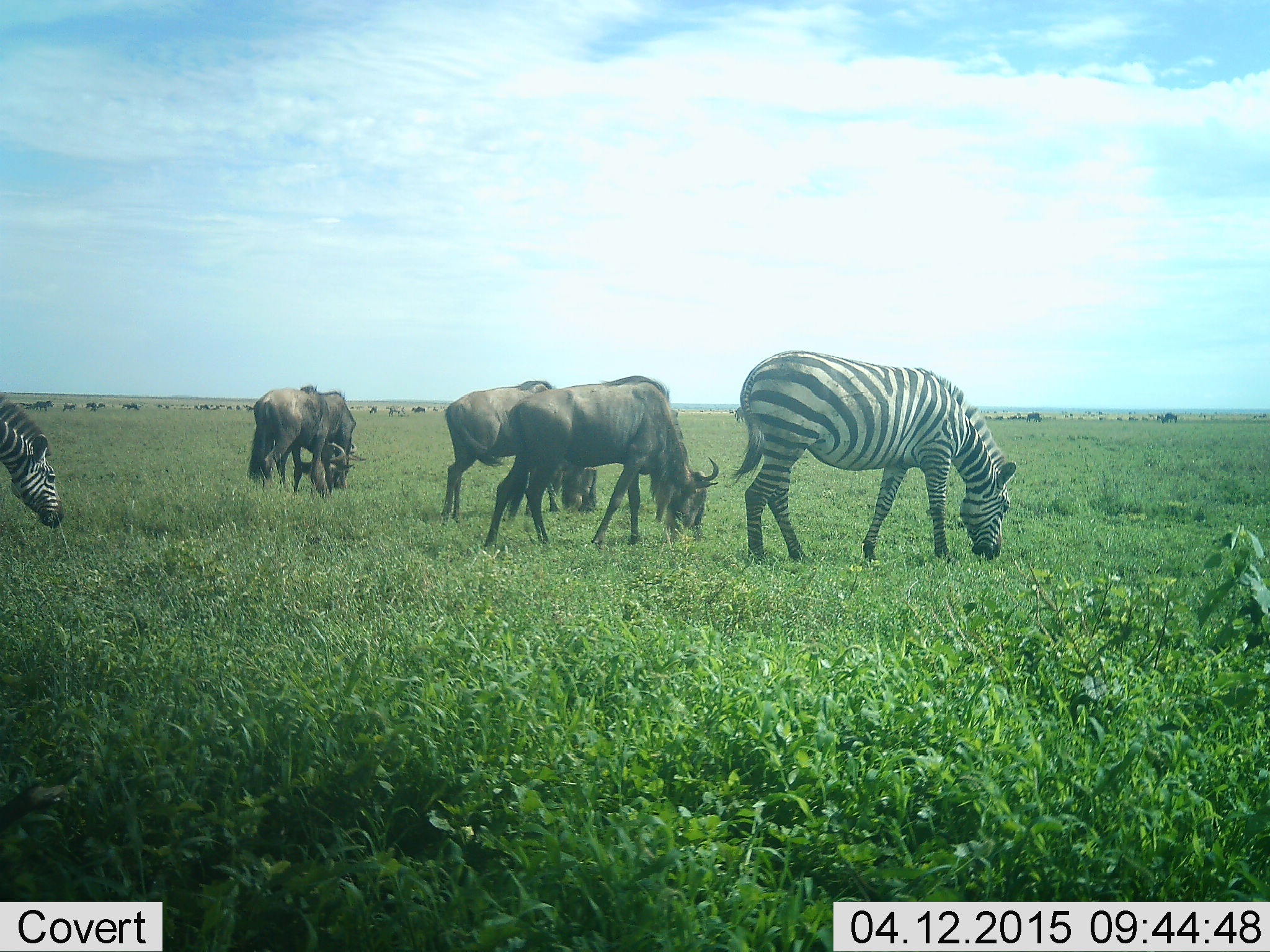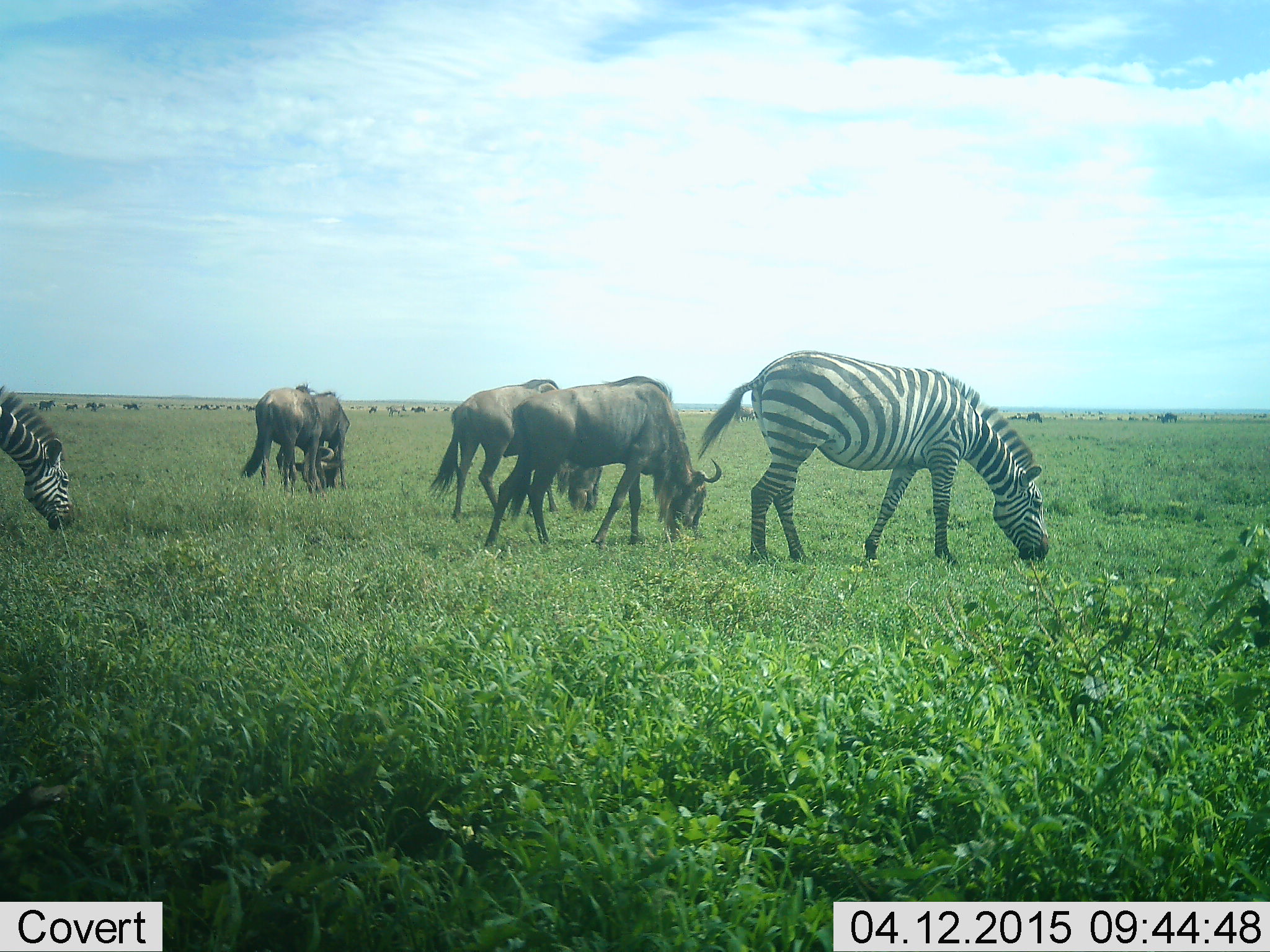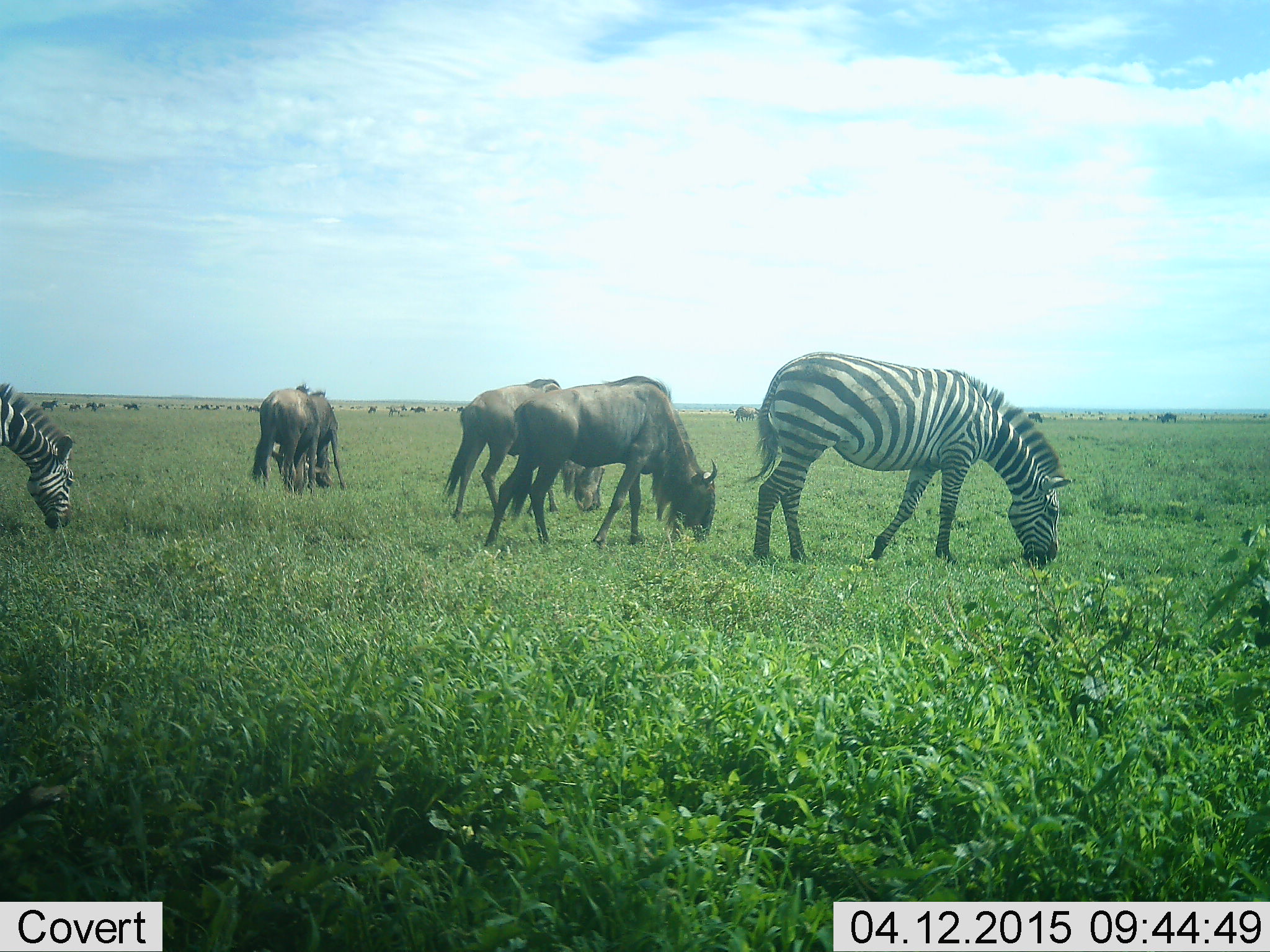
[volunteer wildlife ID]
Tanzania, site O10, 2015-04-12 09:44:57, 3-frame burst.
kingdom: Animalia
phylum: Chordata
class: Mammalia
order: Artiodactyla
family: Bovidae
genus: Connochaetes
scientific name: Connochaetes taurinus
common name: blue wildebeest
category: wildebeest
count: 11-50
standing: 10%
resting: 0%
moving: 30%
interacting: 30%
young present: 0%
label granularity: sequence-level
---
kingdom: Animalia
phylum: Chordata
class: Mammalia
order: Perissodactyla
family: Equidae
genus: Equus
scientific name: Equus quagga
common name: plains zebra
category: zebra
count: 2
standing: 10%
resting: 0%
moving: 20%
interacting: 0%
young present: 10%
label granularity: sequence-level